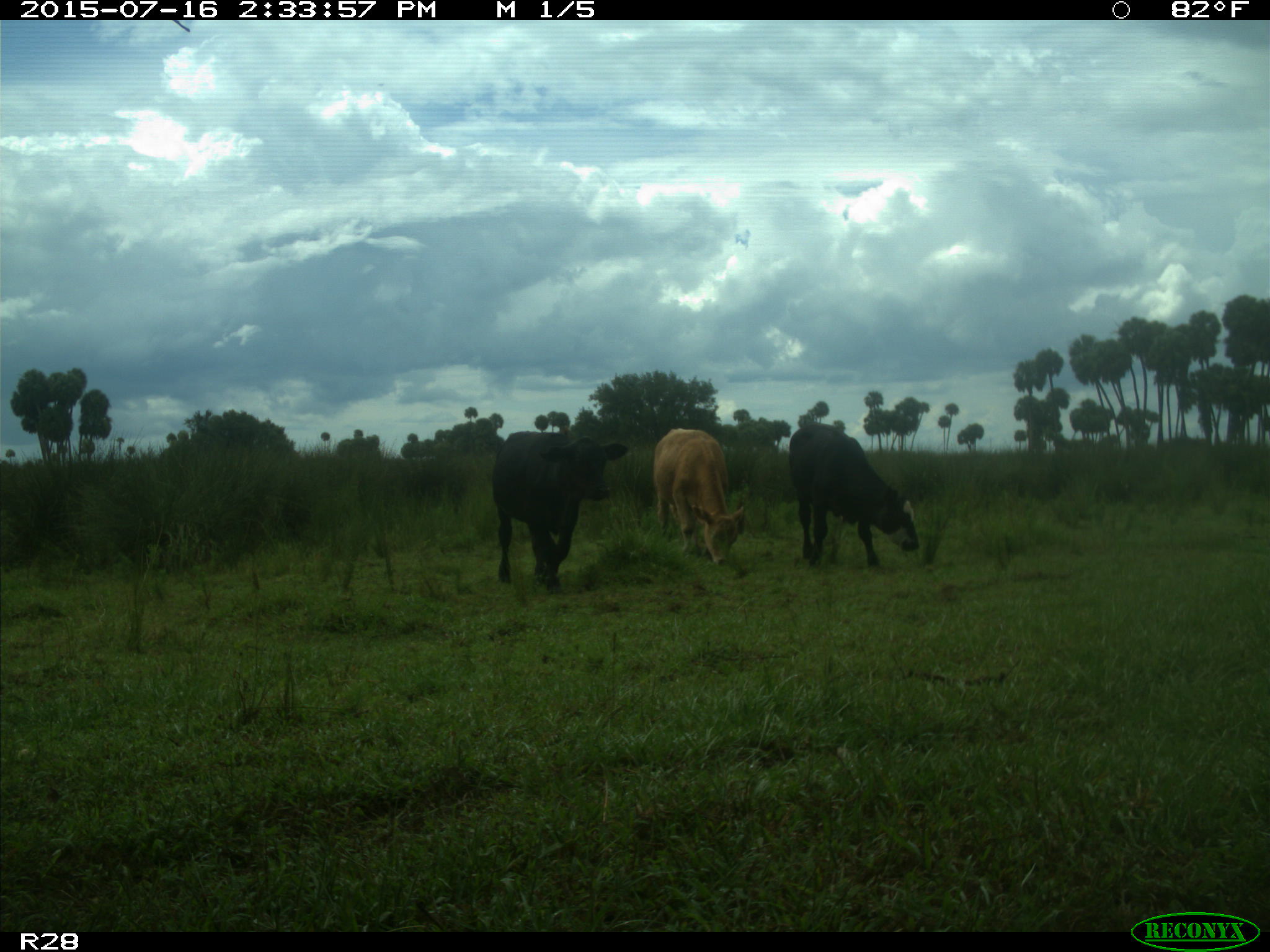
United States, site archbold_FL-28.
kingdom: Animalia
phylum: Chordata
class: Mammalia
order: Artiodactyla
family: Bovidae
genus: Bos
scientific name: Bos taurus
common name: domestic cow